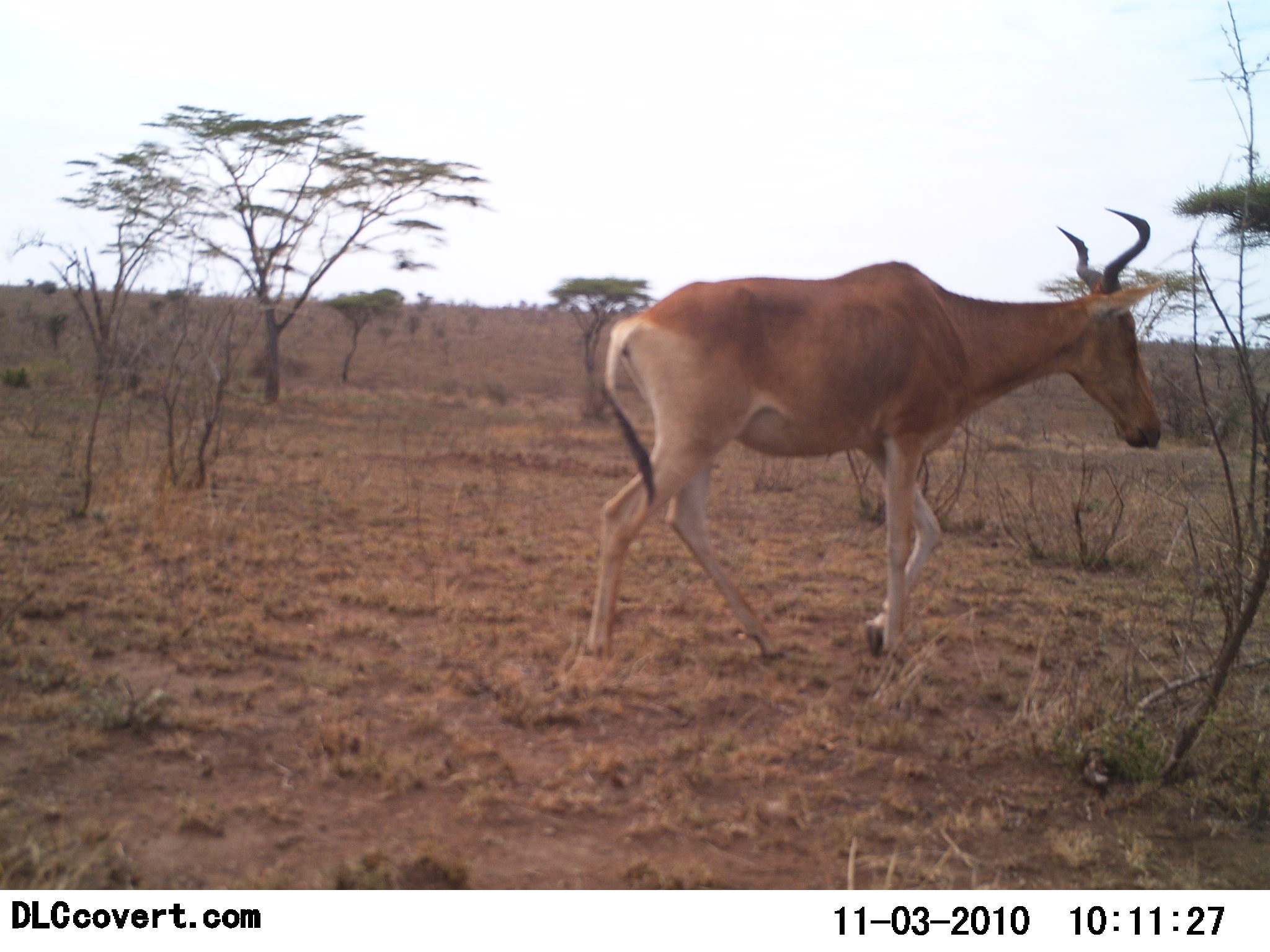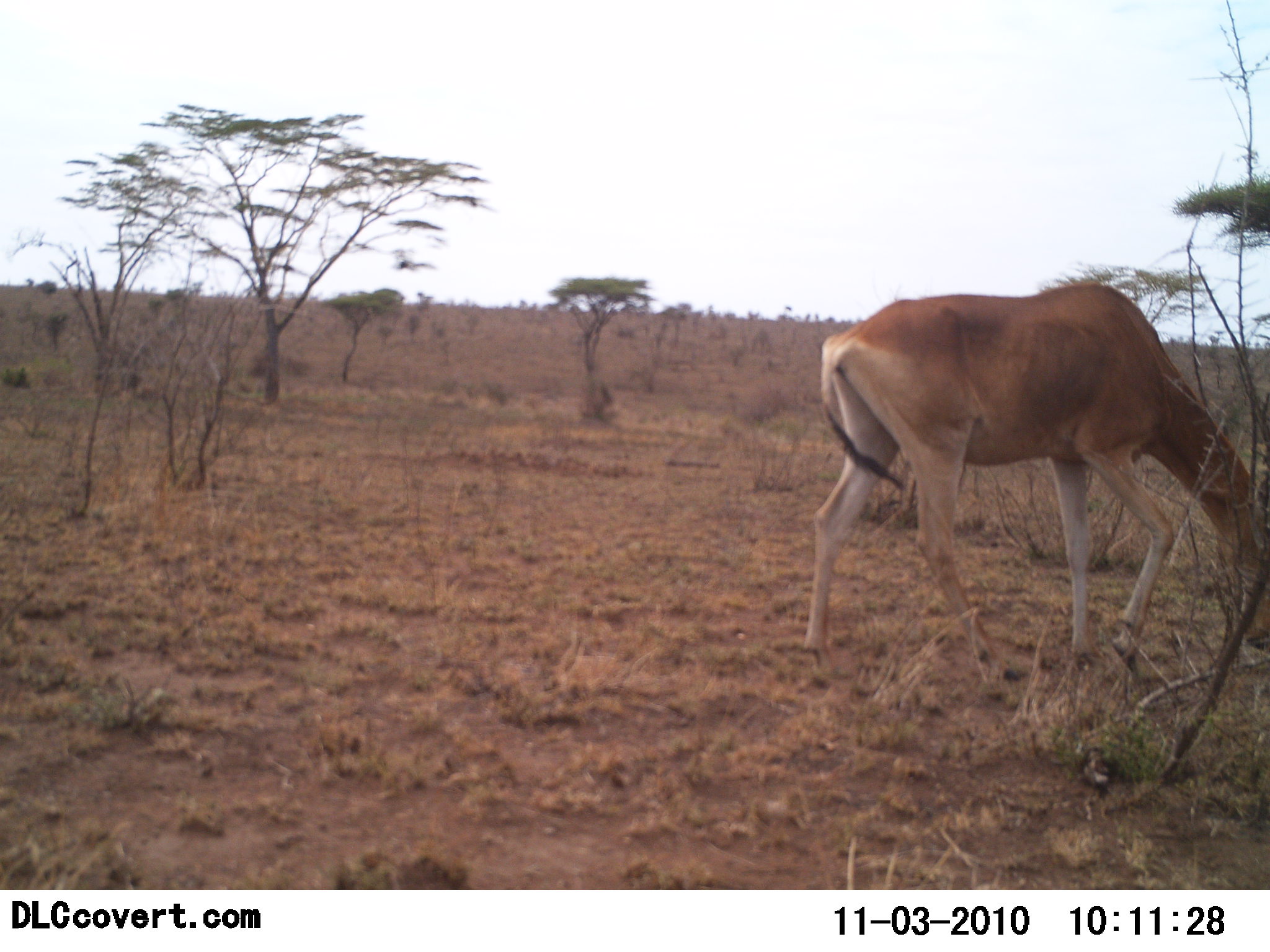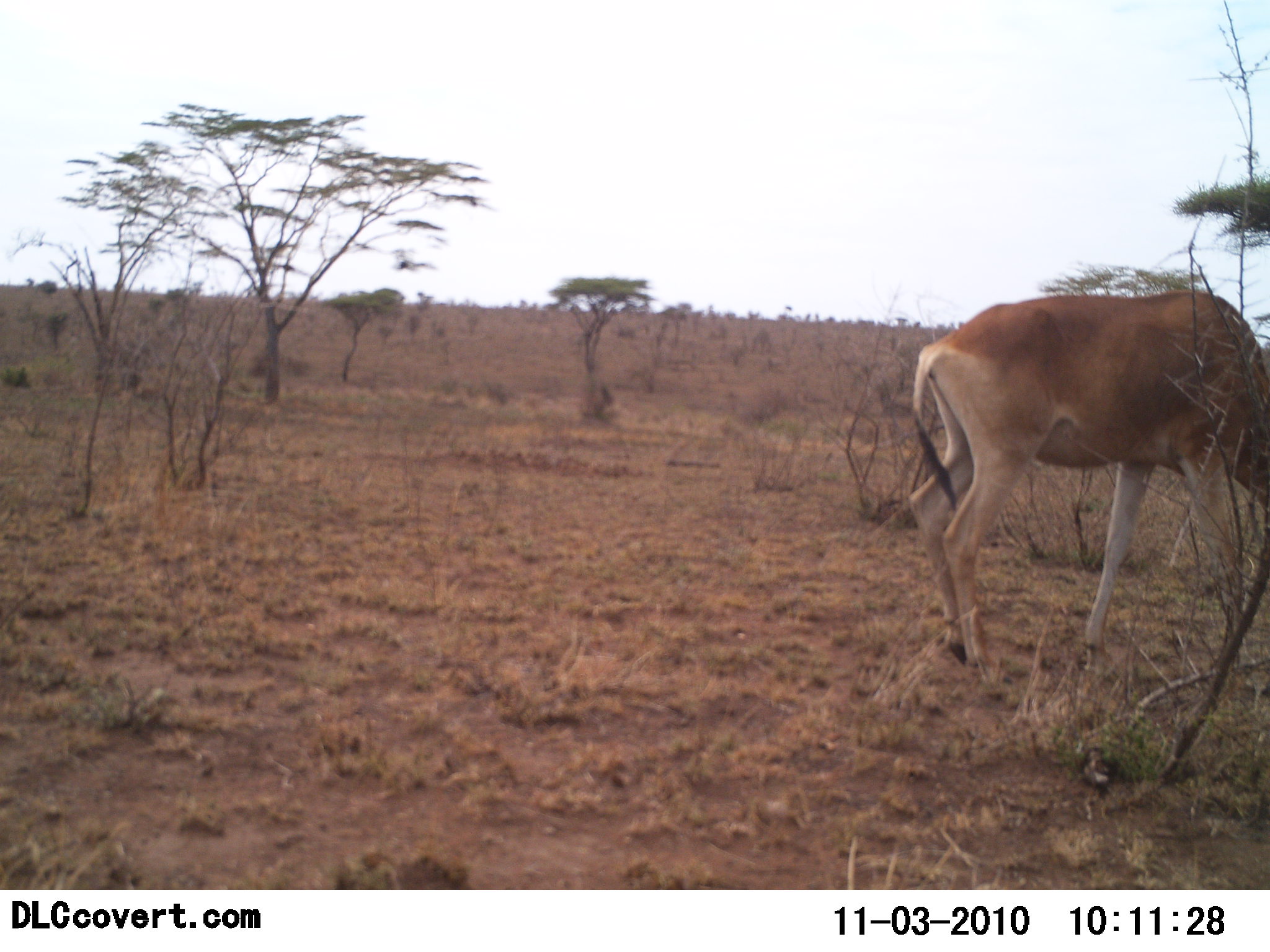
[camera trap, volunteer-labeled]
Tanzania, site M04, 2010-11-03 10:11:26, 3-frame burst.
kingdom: Animalia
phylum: Chordata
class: Mammalia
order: Artiodactyla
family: Bovidae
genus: Alcelaphus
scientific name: Alcelaphus buselaphus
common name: hartebeest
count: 1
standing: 0%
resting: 0%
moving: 65%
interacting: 0%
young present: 0%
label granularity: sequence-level